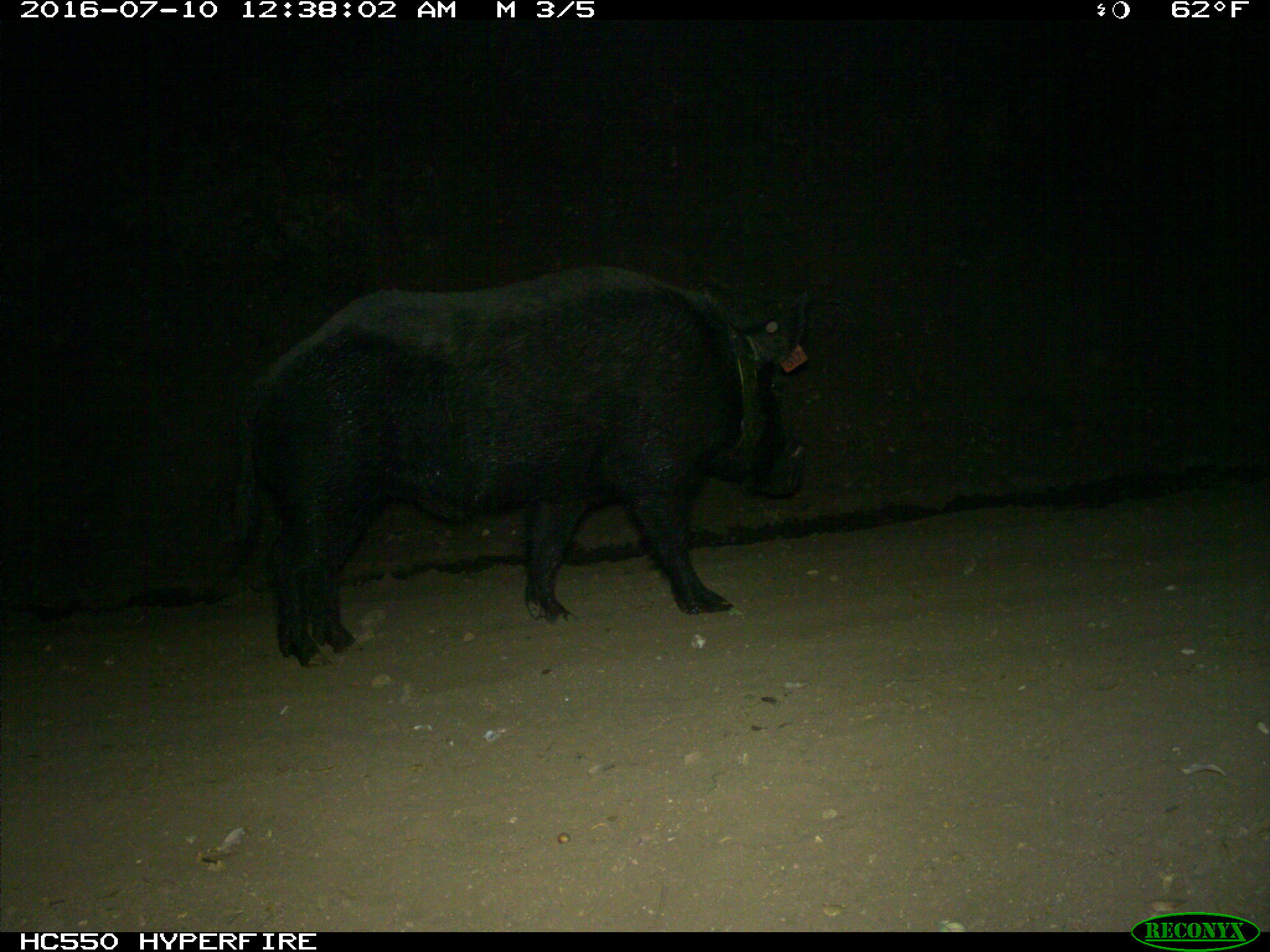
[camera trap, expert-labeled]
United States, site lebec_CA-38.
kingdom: Animalia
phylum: Chordata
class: Mammalia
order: Artiodactyla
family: Suidae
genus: Sus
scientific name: Sus scrofa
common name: wild boar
Sus scrofa (wild boar).